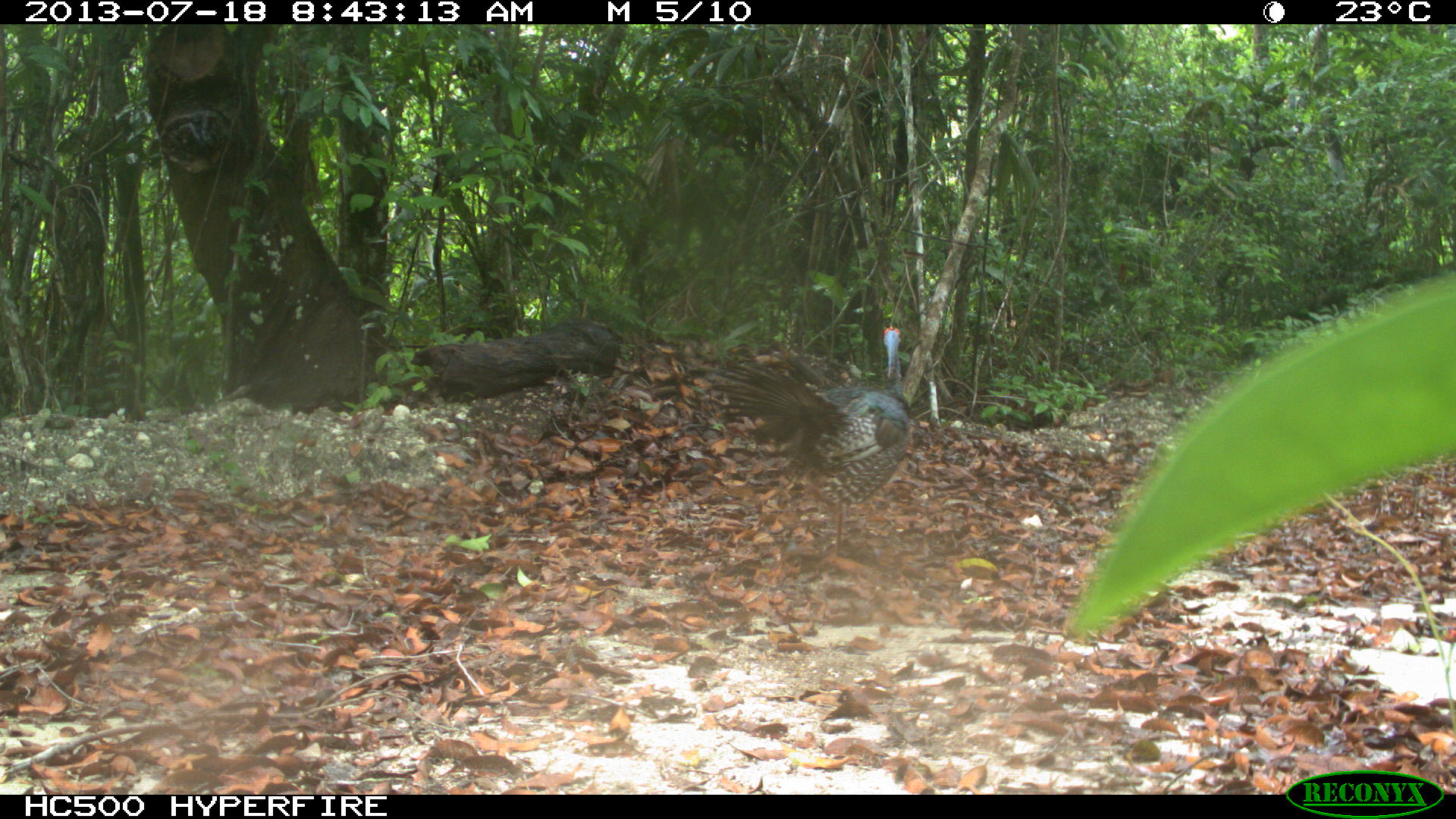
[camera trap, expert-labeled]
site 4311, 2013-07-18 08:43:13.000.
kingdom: Animalia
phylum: Chordata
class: Aves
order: Galliformes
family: Phasianidae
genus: Meleagris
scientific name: Meleagris ocellata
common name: ocellated turkey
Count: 1.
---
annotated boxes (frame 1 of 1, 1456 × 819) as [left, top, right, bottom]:
meleagris ocellata: [702, 326, 912, 558]